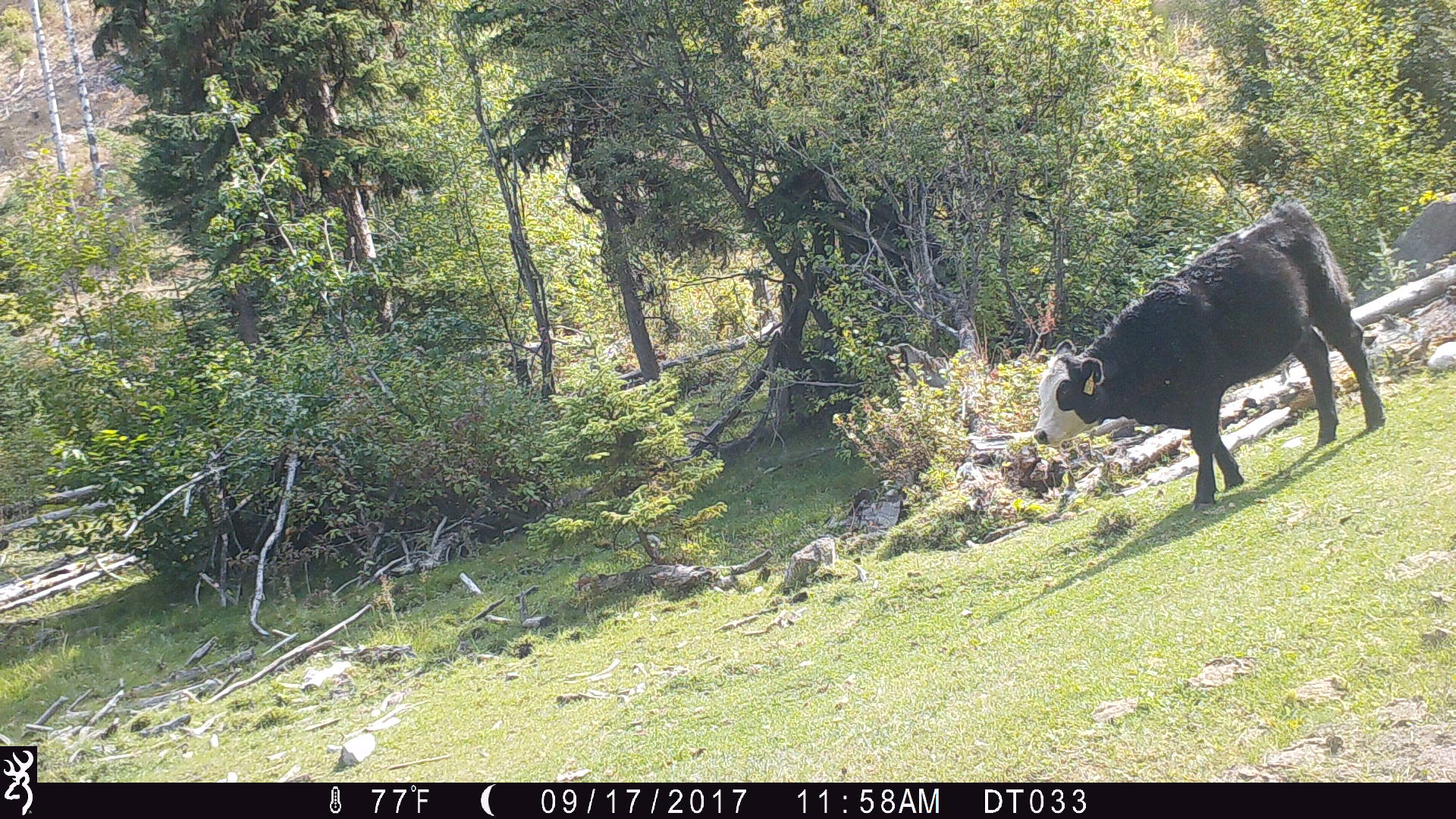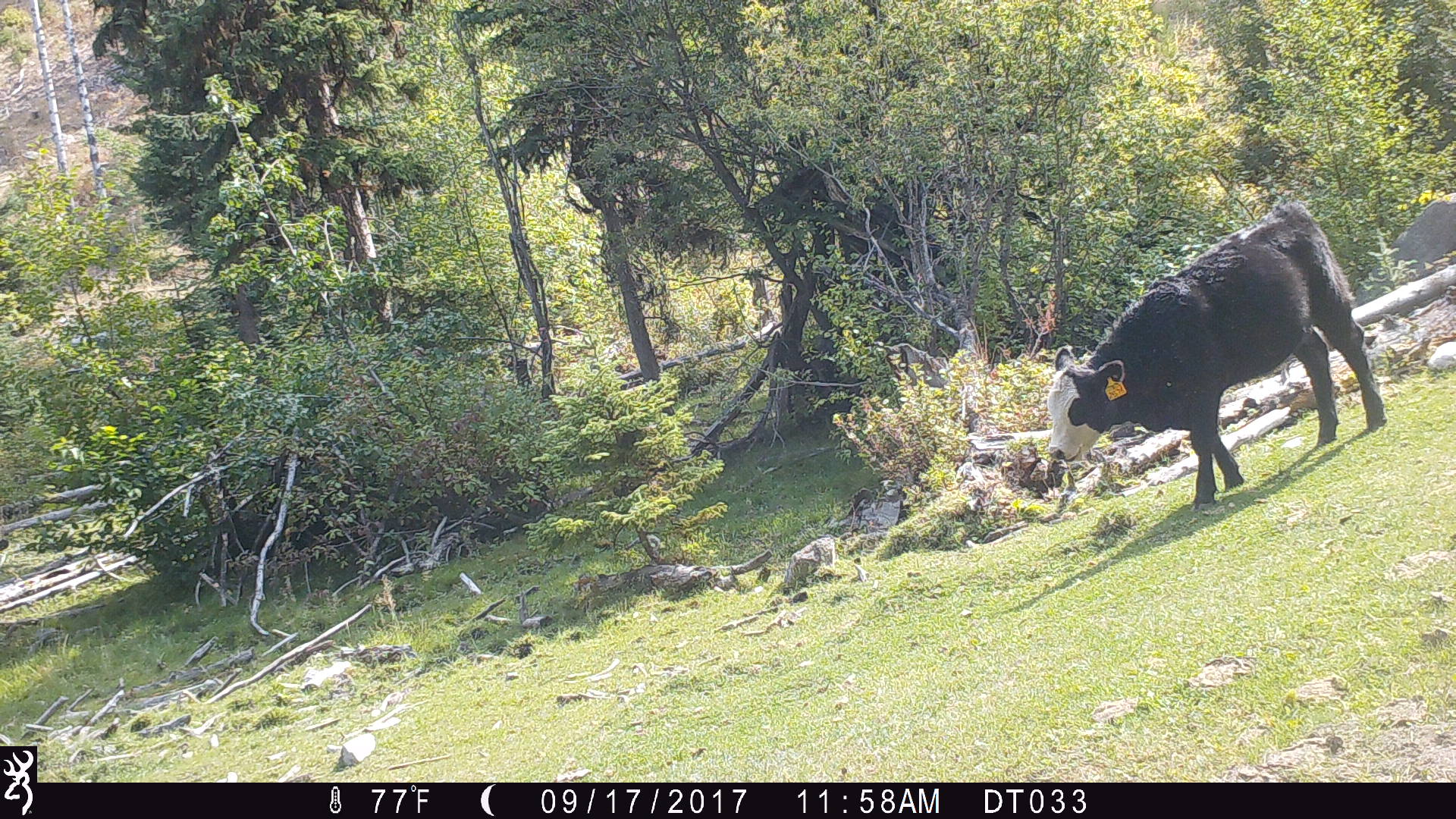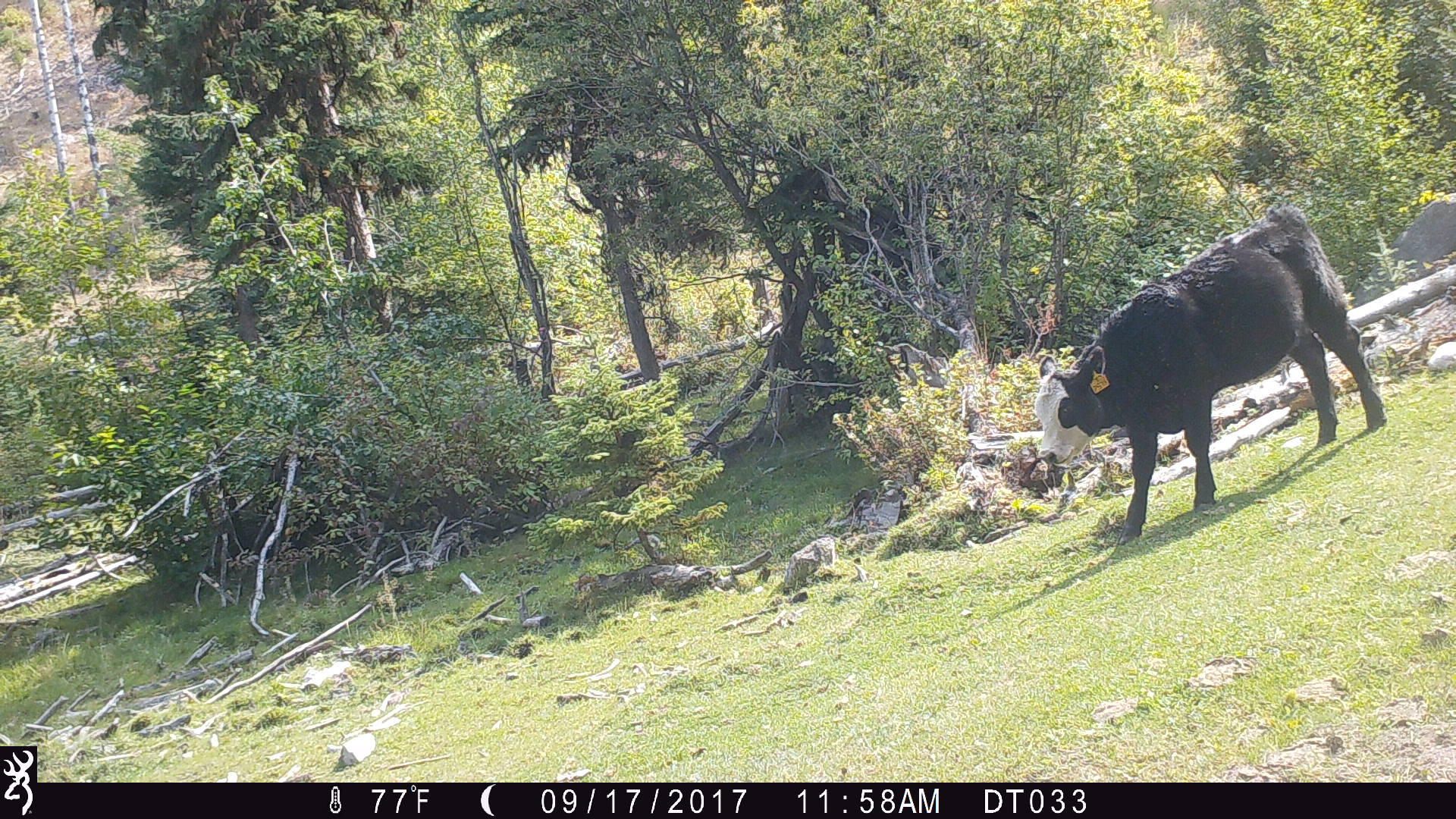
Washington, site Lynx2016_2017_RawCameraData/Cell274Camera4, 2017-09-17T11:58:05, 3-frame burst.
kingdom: Animalia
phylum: Chordata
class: Mammalia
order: Artiodactyla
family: Bovidae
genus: Bos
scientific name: Bos taurus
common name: domestic cattle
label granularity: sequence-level